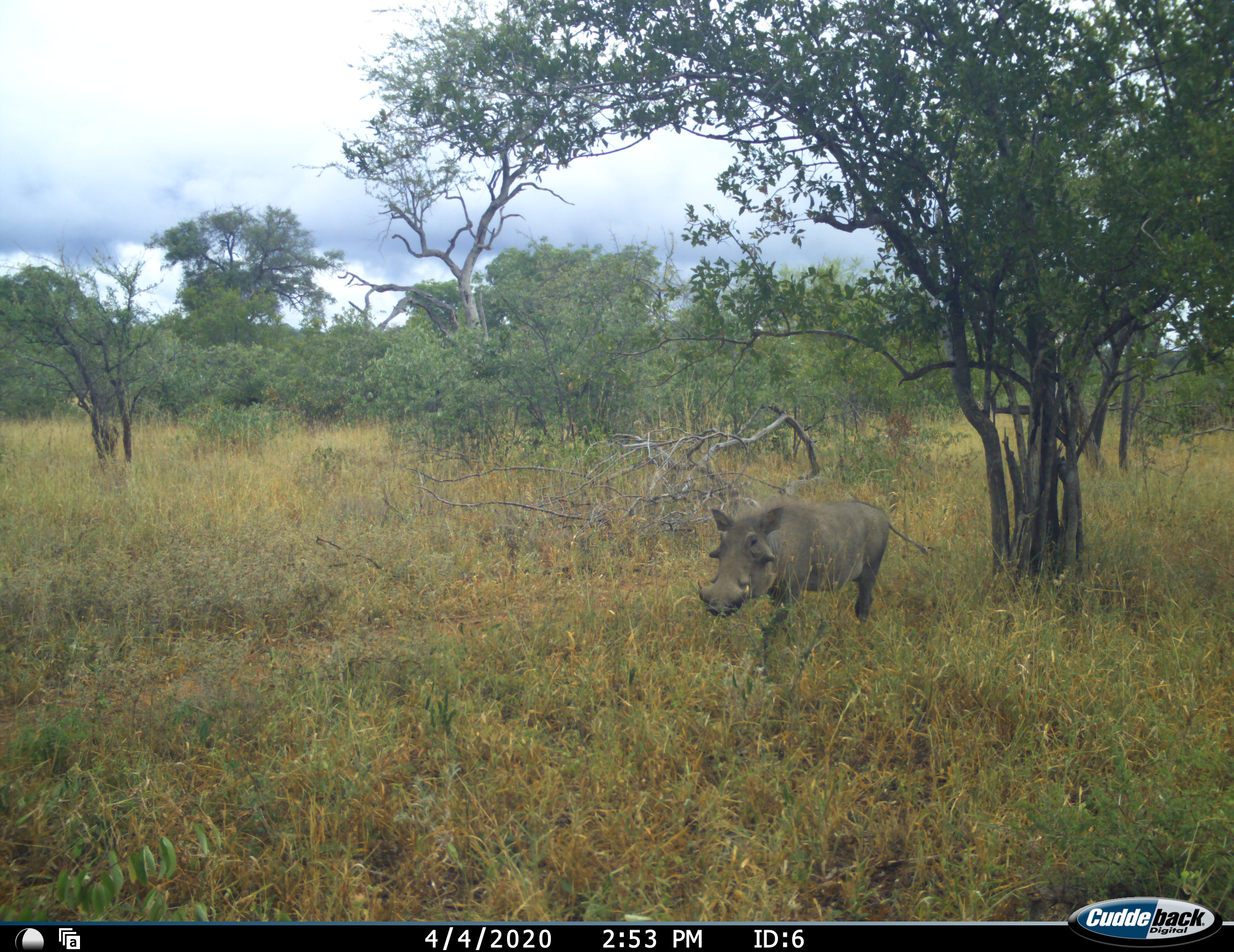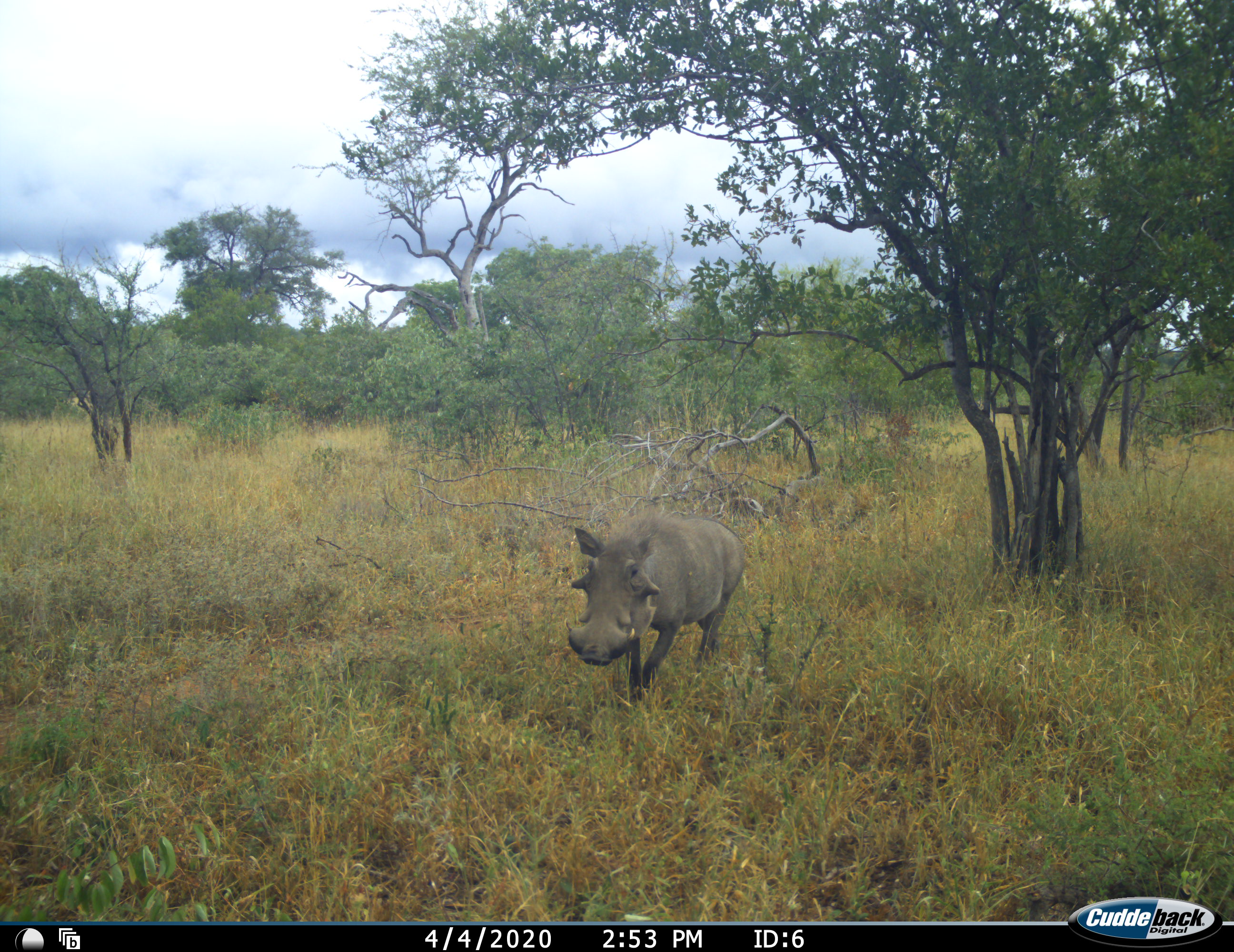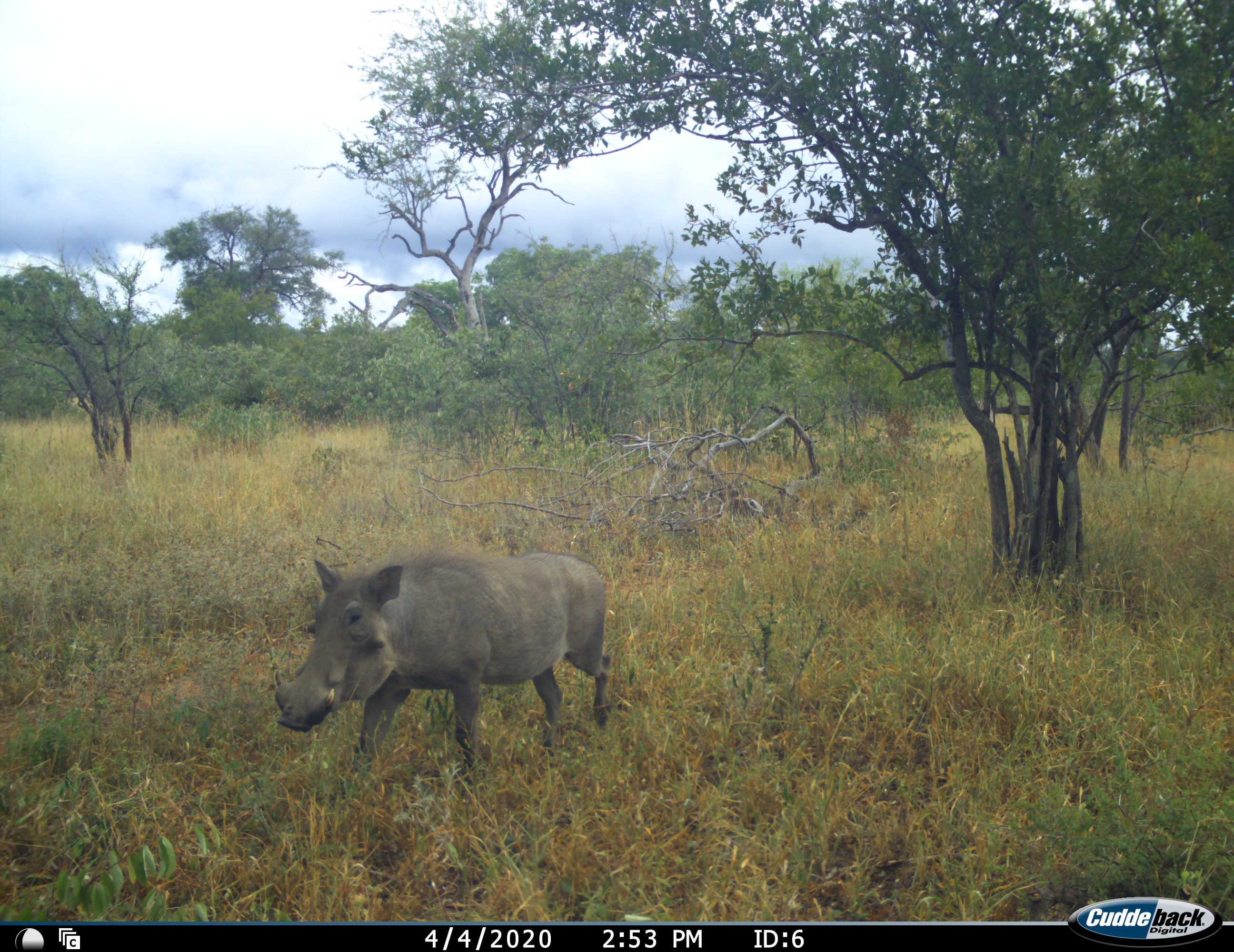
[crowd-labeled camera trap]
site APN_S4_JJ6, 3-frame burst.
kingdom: Animalia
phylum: Chordata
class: Mammalia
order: Artiodactyla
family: Suidae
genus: Phacochoerus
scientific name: Phacochoerus africanus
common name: warthog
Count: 1.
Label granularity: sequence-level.